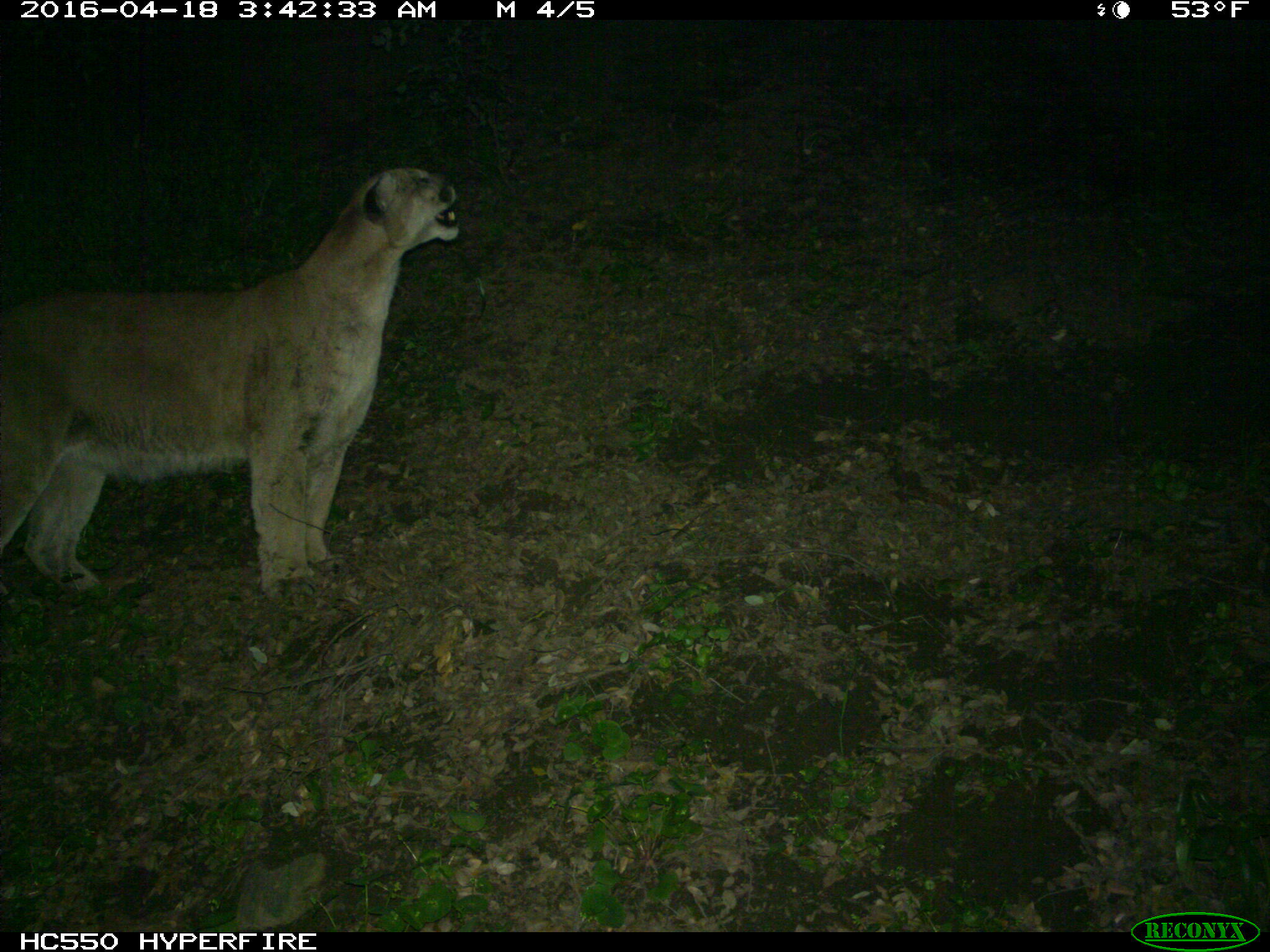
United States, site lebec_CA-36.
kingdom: Animalia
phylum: Chordata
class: Mammalia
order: Carnivora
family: Felidae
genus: Puma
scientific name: Puma concolor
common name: mountain lion